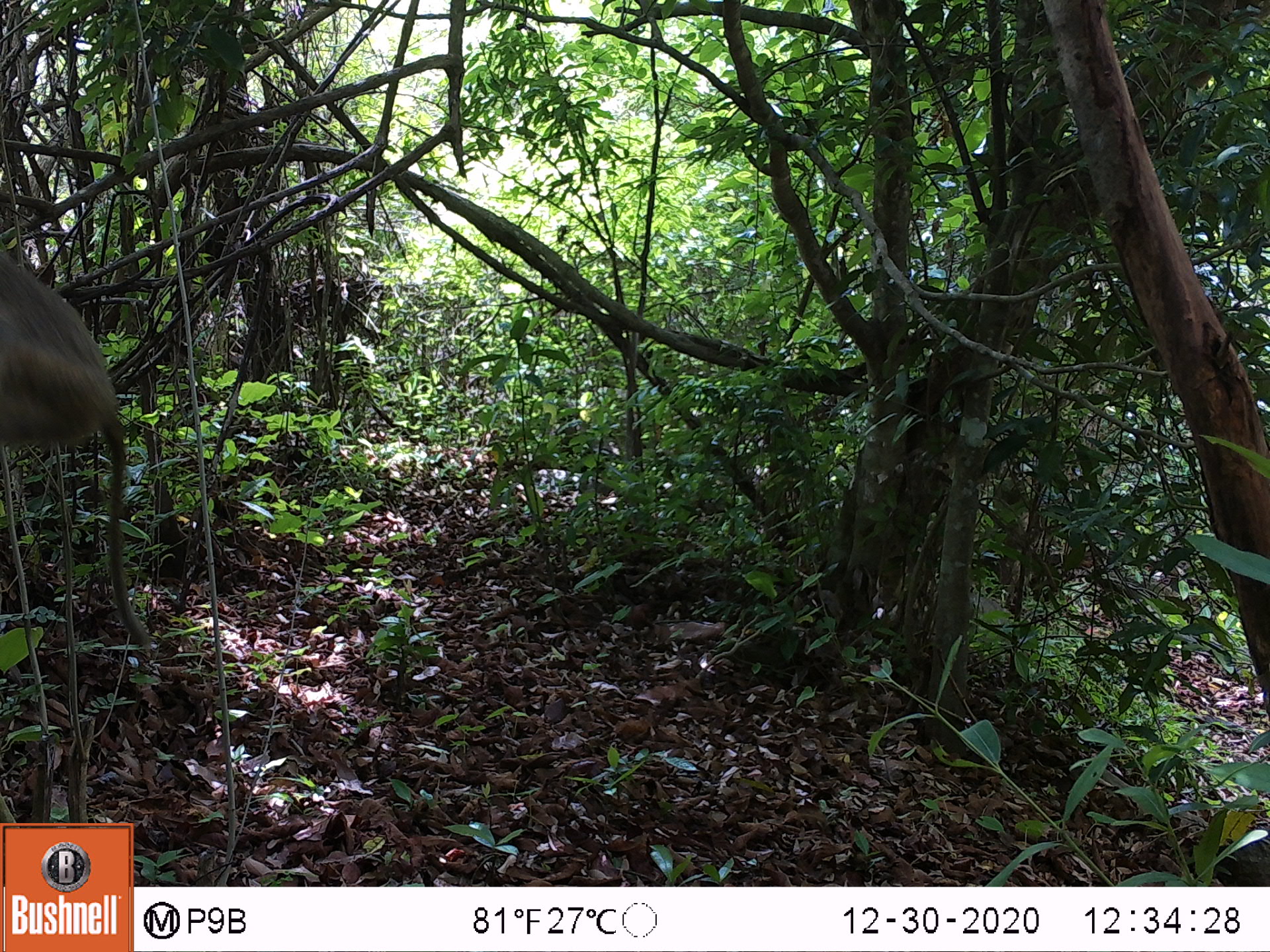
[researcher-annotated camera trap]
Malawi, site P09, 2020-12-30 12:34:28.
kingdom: Animalia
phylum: Chordata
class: Mammalia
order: Primates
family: Cercopithecidae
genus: Papio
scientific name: Papio cynocephalus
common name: yellow baboon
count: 1